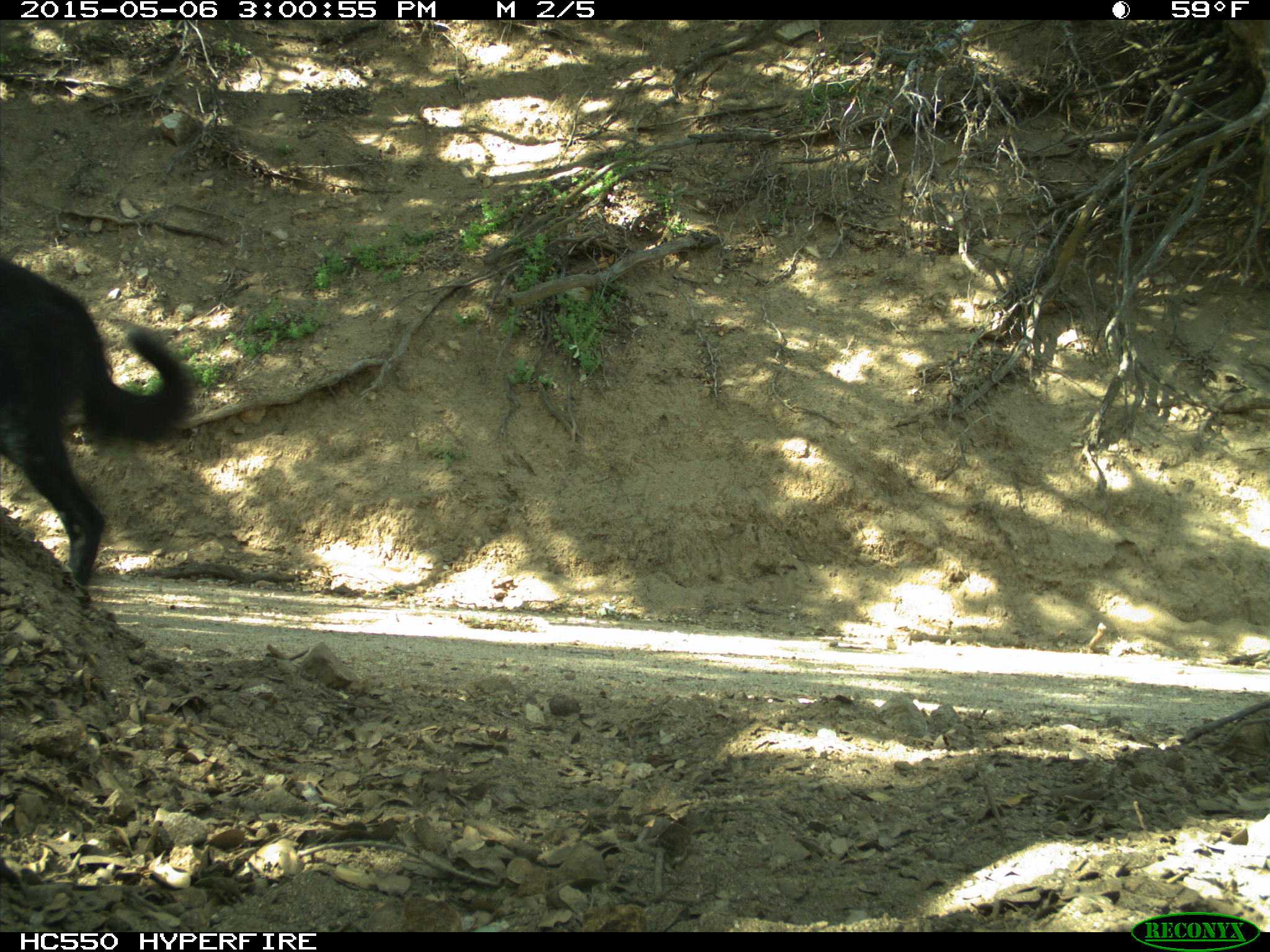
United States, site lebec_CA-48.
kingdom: Animalia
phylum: Chordata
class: Mammalia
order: Carnivora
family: Canidae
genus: Canis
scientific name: Canis familiaris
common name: domestic dog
Canis familiaris (domestic dog).